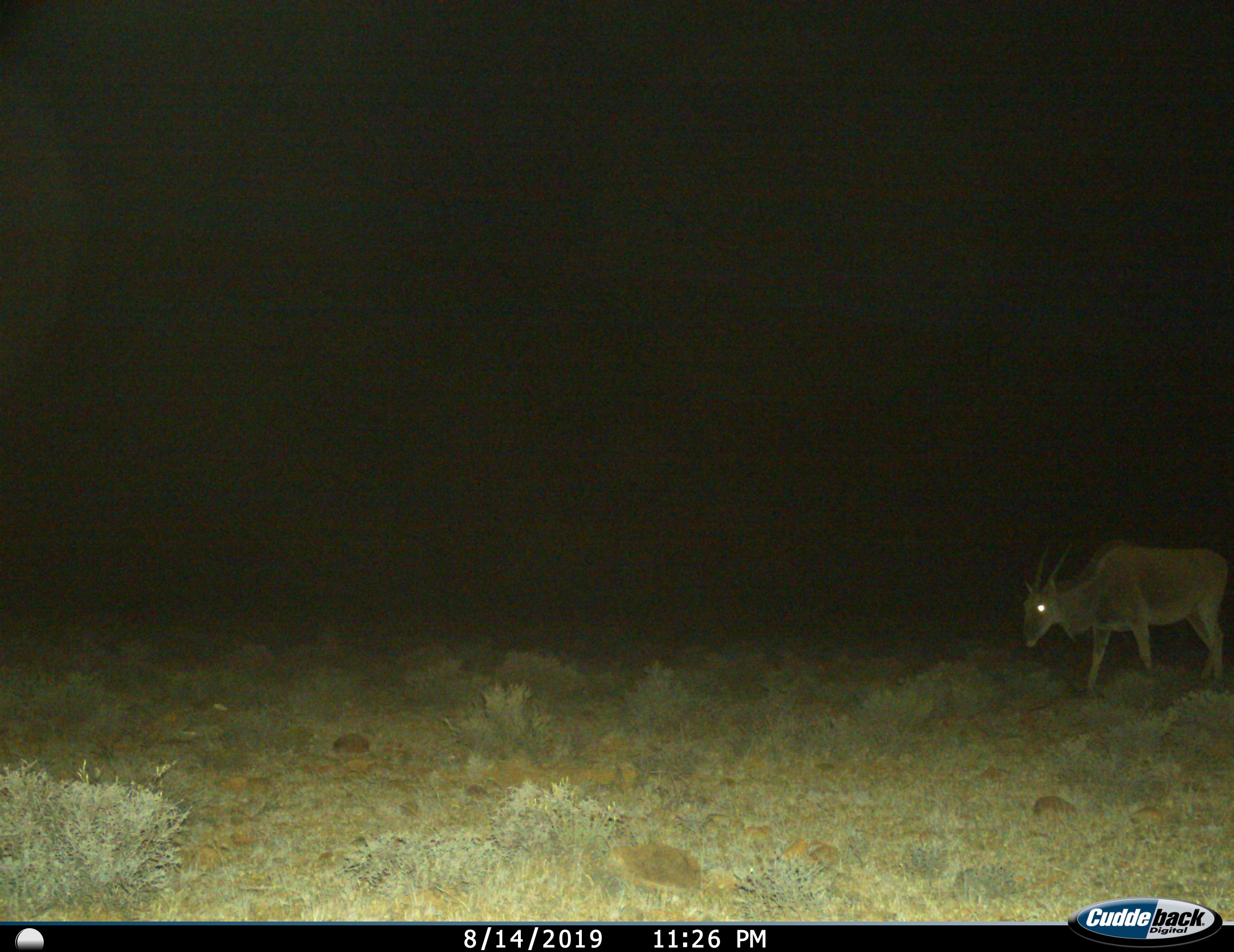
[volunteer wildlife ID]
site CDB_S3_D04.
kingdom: Animalia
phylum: Chordata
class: Mammalia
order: Artiodactyla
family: Bovidae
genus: Tragelaphus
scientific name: Tragelaphus oryx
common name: eland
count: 1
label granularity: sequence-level